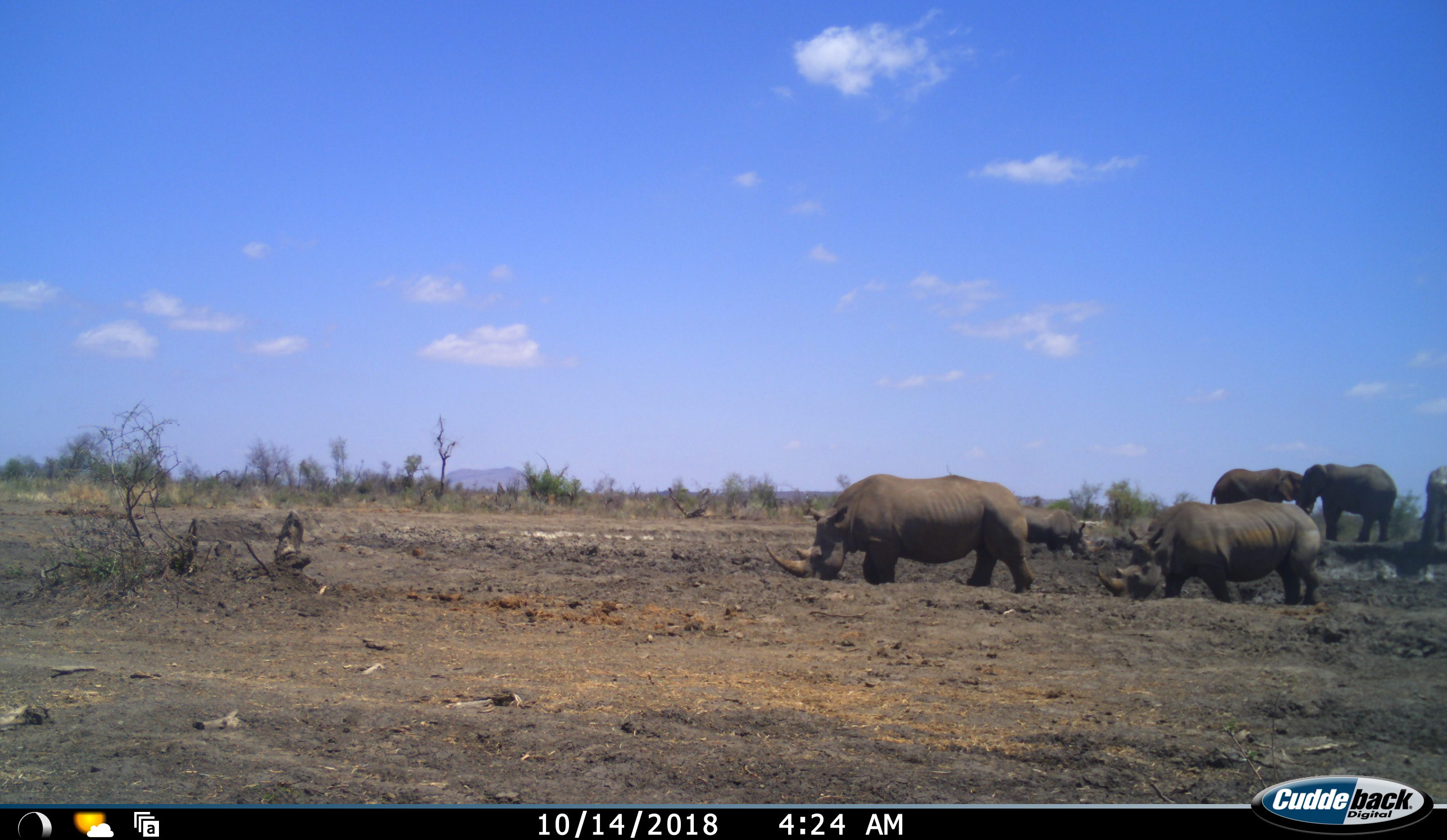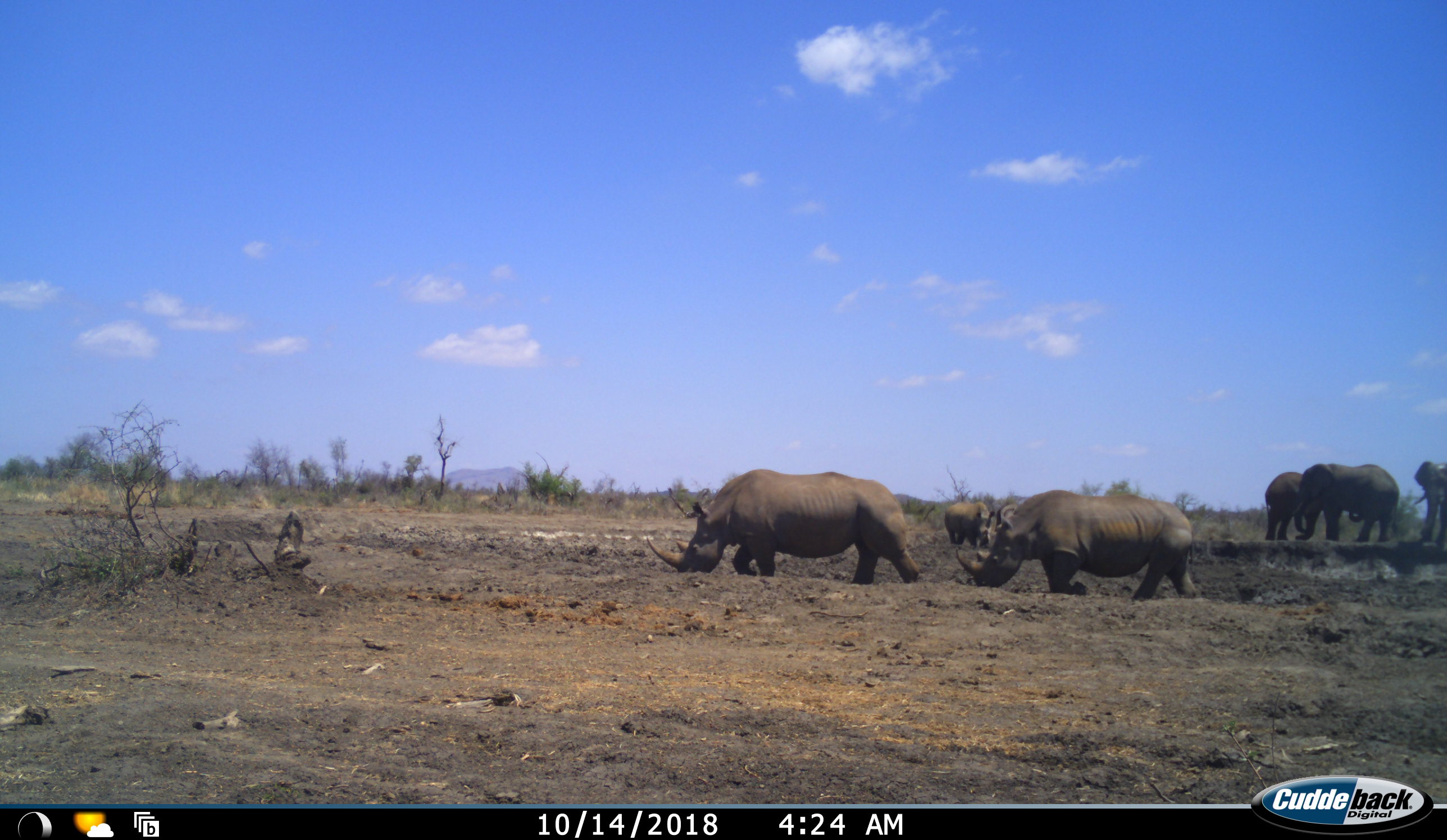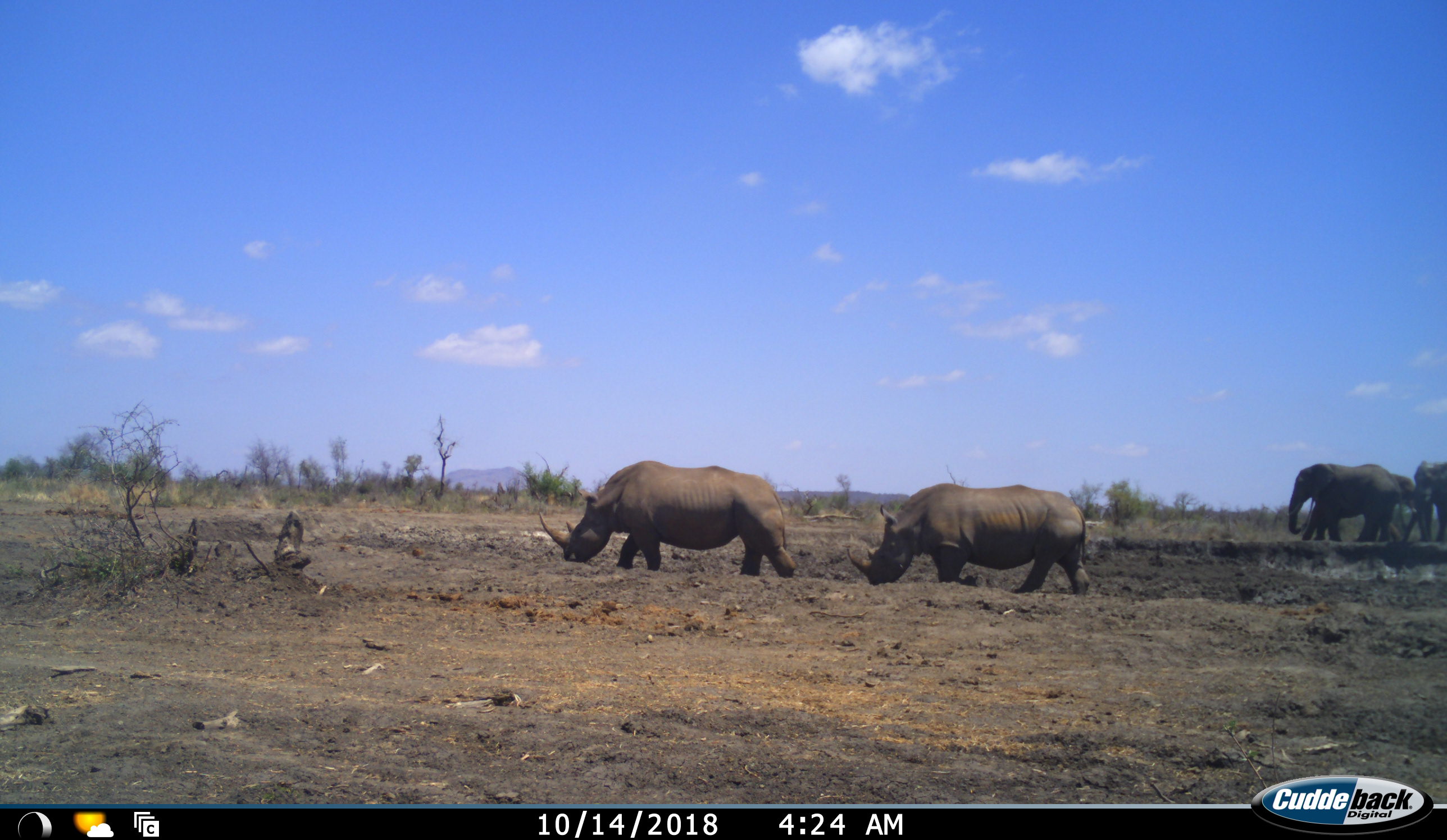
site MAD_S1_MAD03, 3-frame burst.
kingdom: Animalia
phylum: Chordata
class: Mammalia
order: Proboscidea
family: Elephantidae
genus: Loxodonta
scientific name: Loxodonta africana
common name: african bush elephant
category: elephant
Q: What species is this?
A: Elephant (african bush elephant) (Loxodonta africana).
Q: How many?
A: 3.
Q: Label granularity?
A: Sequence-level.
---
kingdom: Animalia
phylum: Chordata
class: Mammalia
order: Perissodactyla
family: Rhinocerotidae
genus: Diceros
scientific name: Diceros bicornis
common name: black rhinoceros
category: rhinocerosblack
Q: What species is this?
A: Rhinocerosblack (black rhinoceros) (Diceros bicornis).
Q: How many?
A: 3.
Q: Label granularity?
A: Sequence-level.